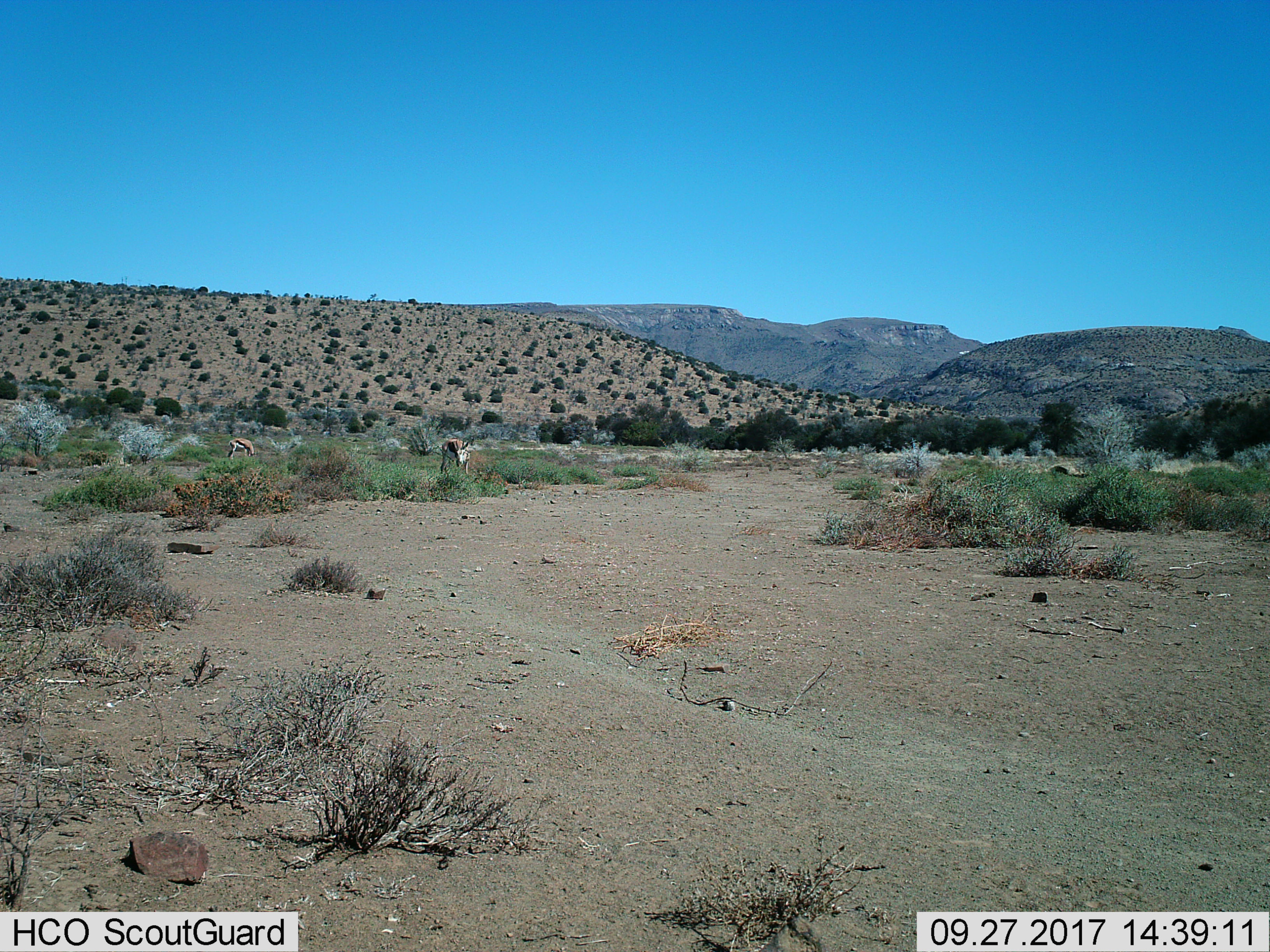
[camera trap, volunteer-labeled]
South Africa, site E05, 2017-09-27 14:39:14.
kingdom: Animalia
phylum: Chordata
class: Mammalia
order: Artiodactyla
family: Bovidae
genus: Antidorcas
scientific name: Antidorcas marsupialis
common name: springbok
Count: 2.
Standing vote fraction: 25%.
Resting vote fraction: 0%.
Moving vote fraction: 0%.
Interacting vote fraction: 0%.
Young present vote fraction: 0%.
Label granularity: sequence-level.